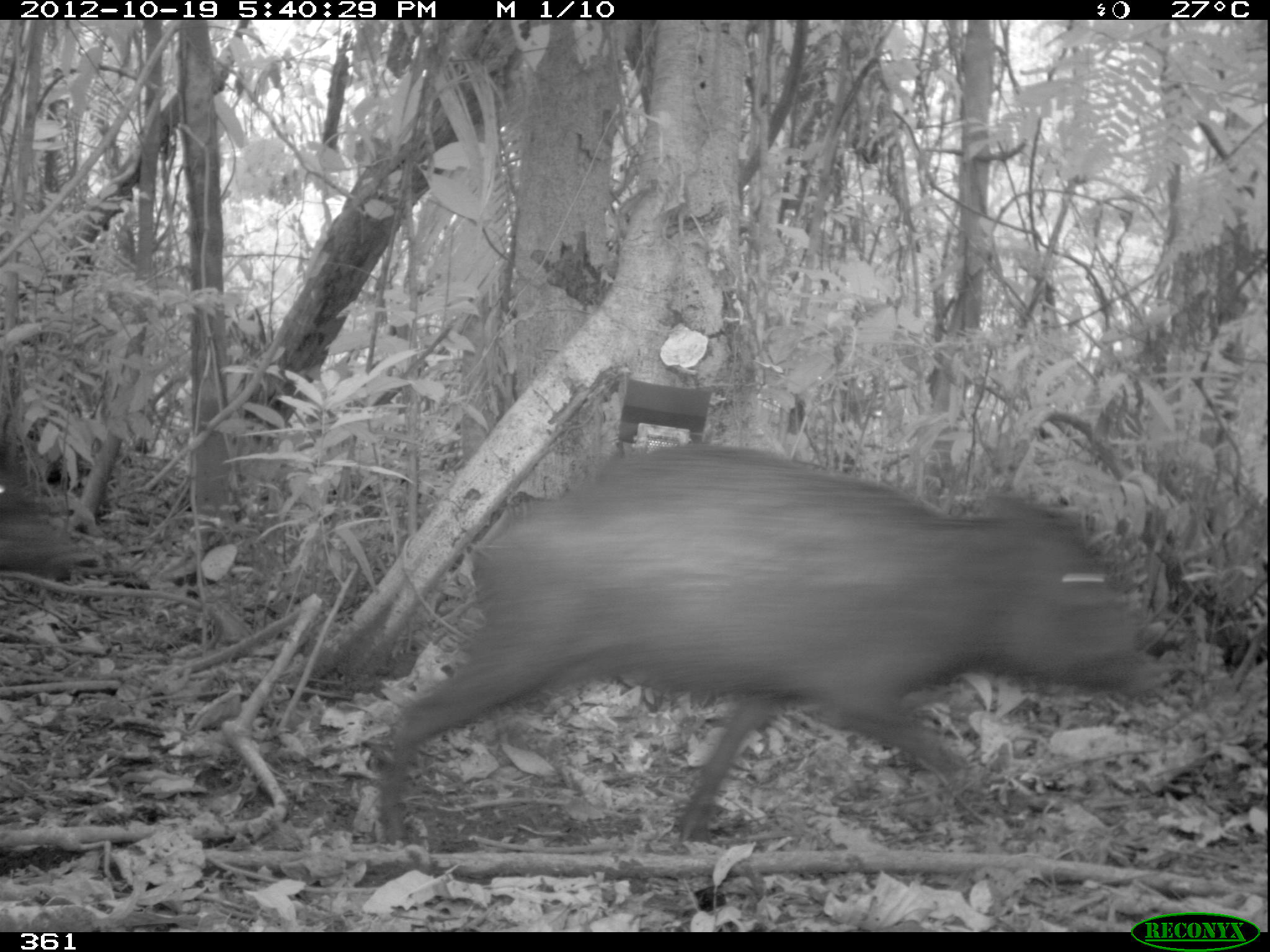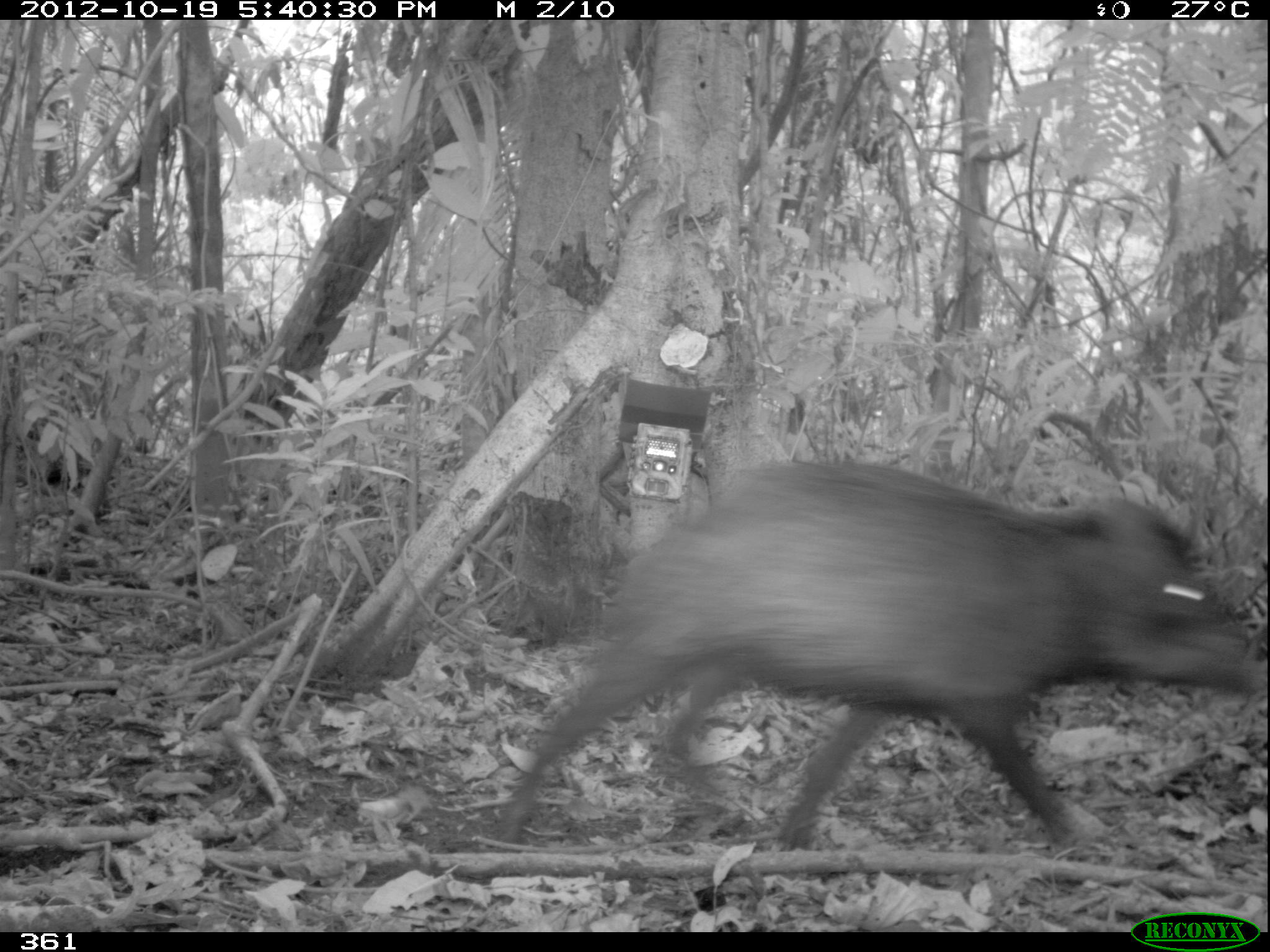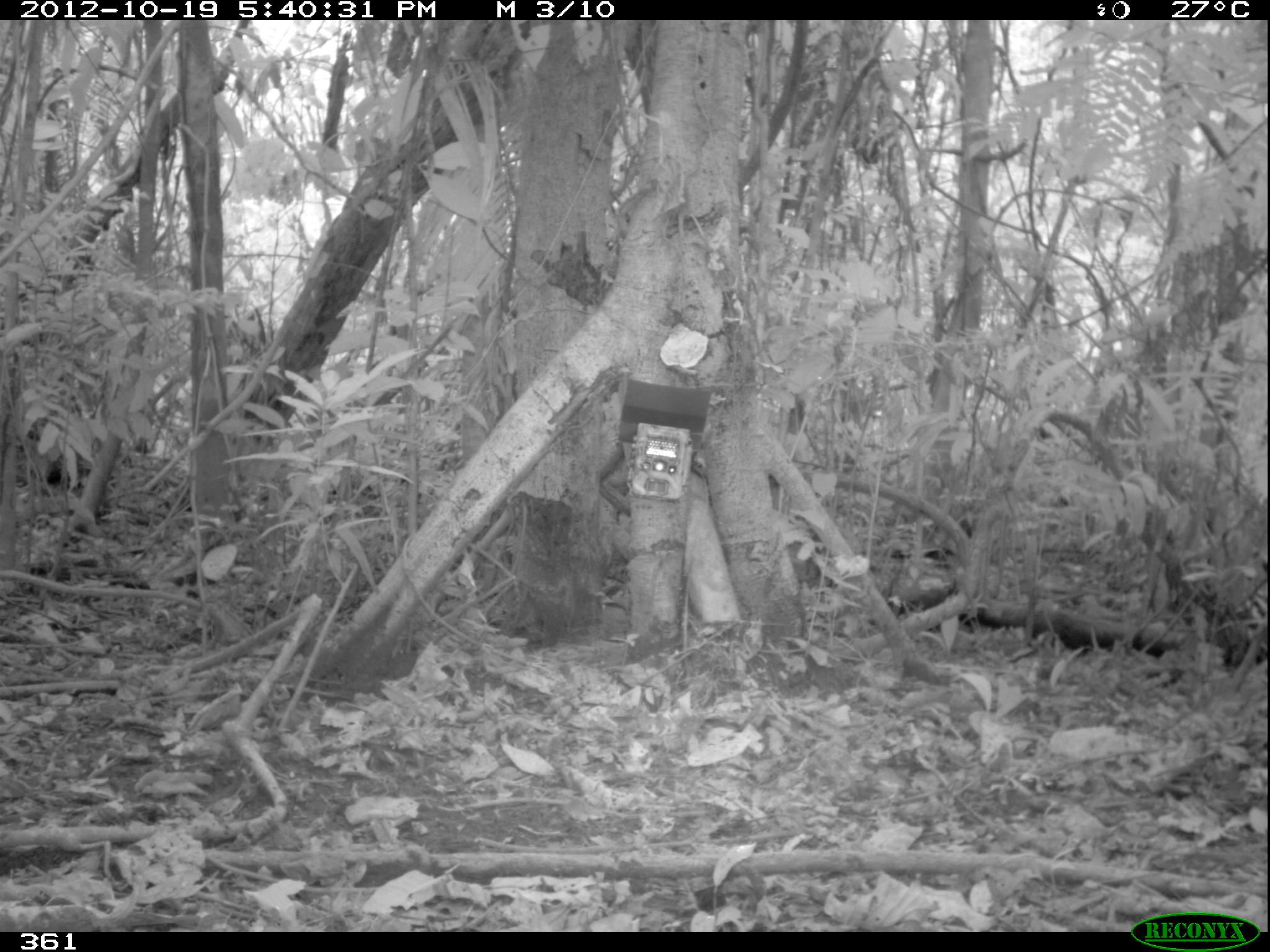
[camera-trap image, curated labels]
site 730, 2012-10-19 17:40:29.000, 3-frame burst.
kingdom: Animalia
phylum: Chordata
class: Mammalia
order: Artiodactyla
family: Tayassuidae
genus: Tayassu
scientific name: Tayassu pecari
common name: white-lipped peccary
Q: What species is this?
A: Tayassu pecari (white-lipped peccary).